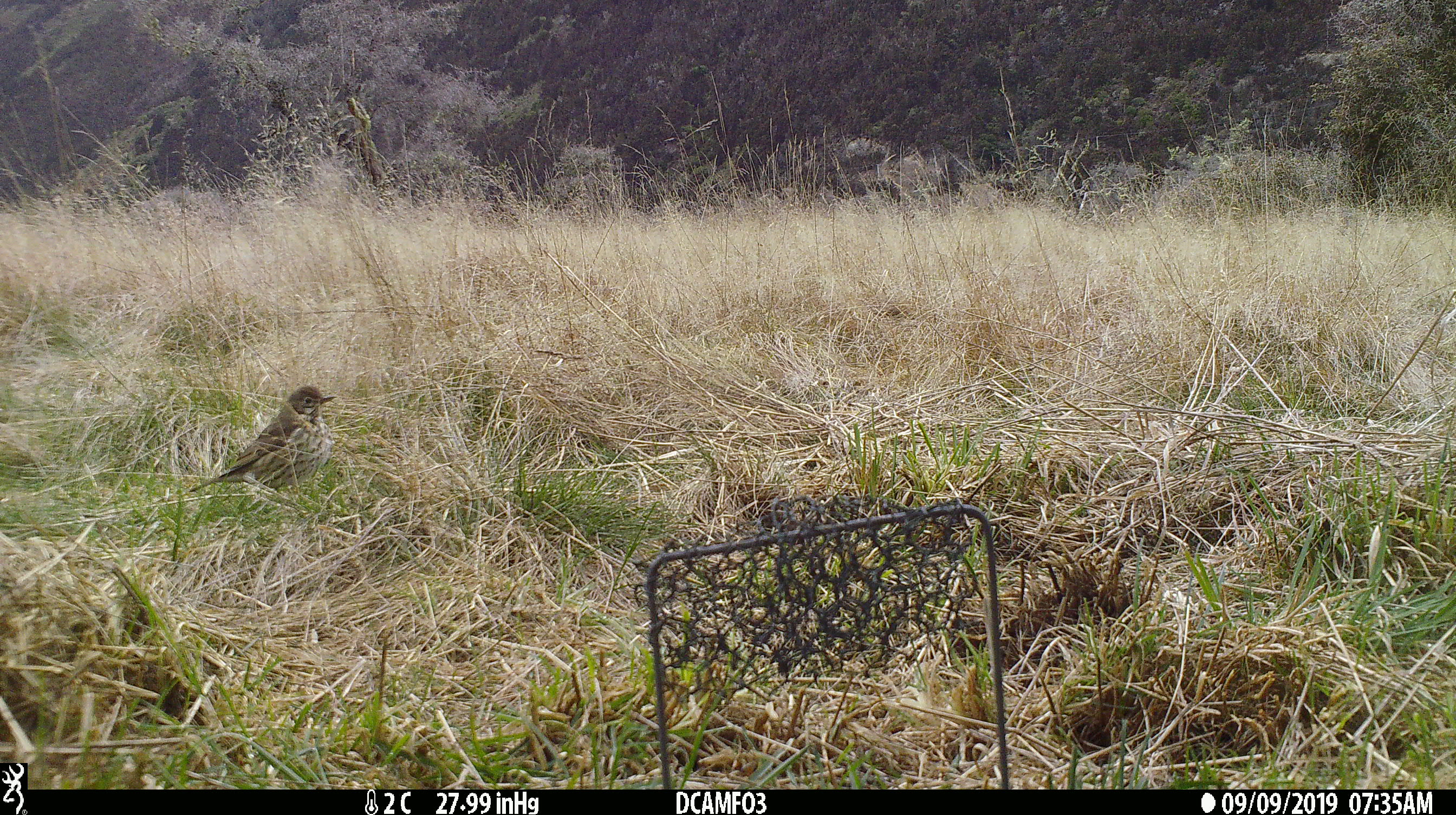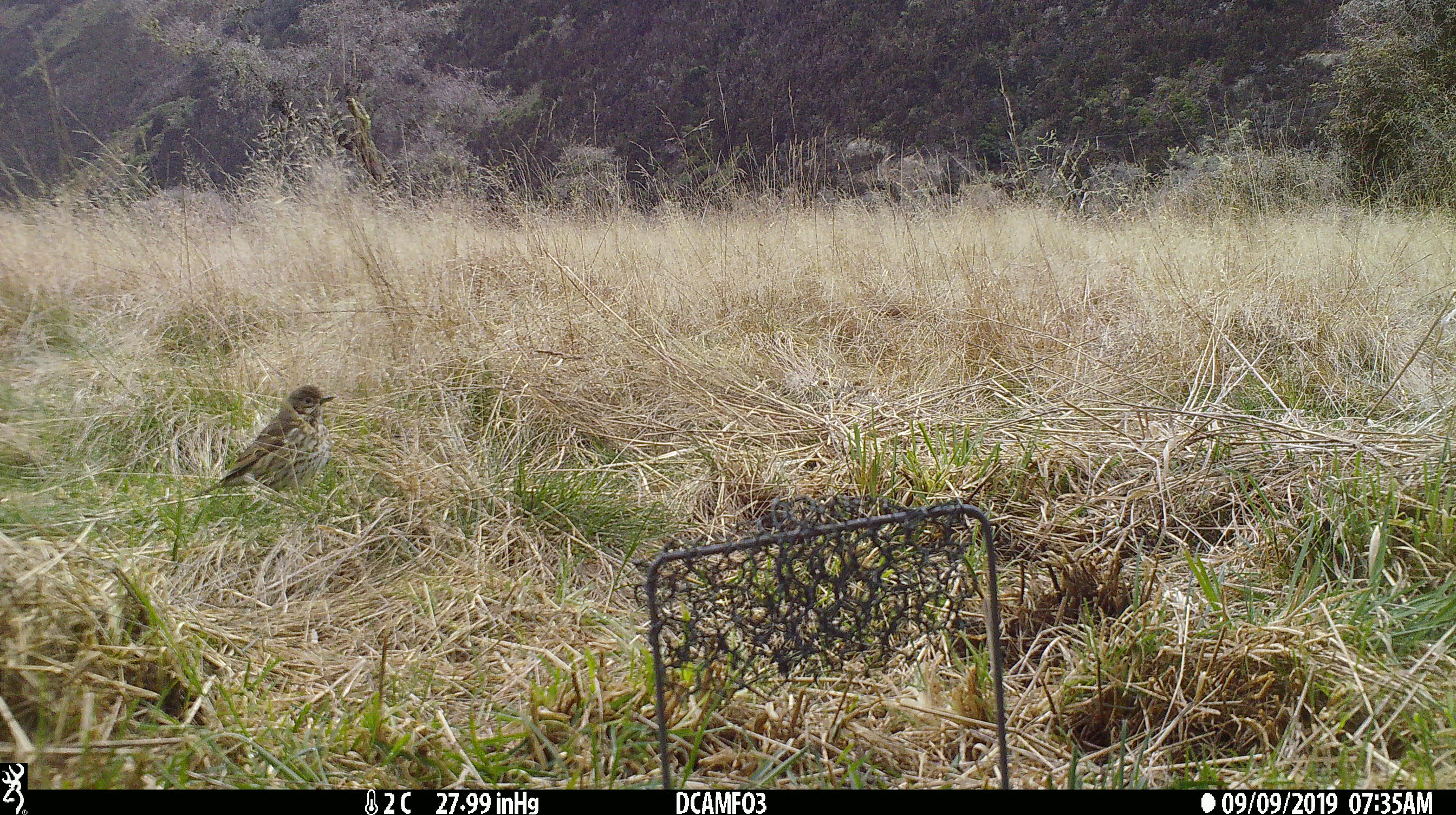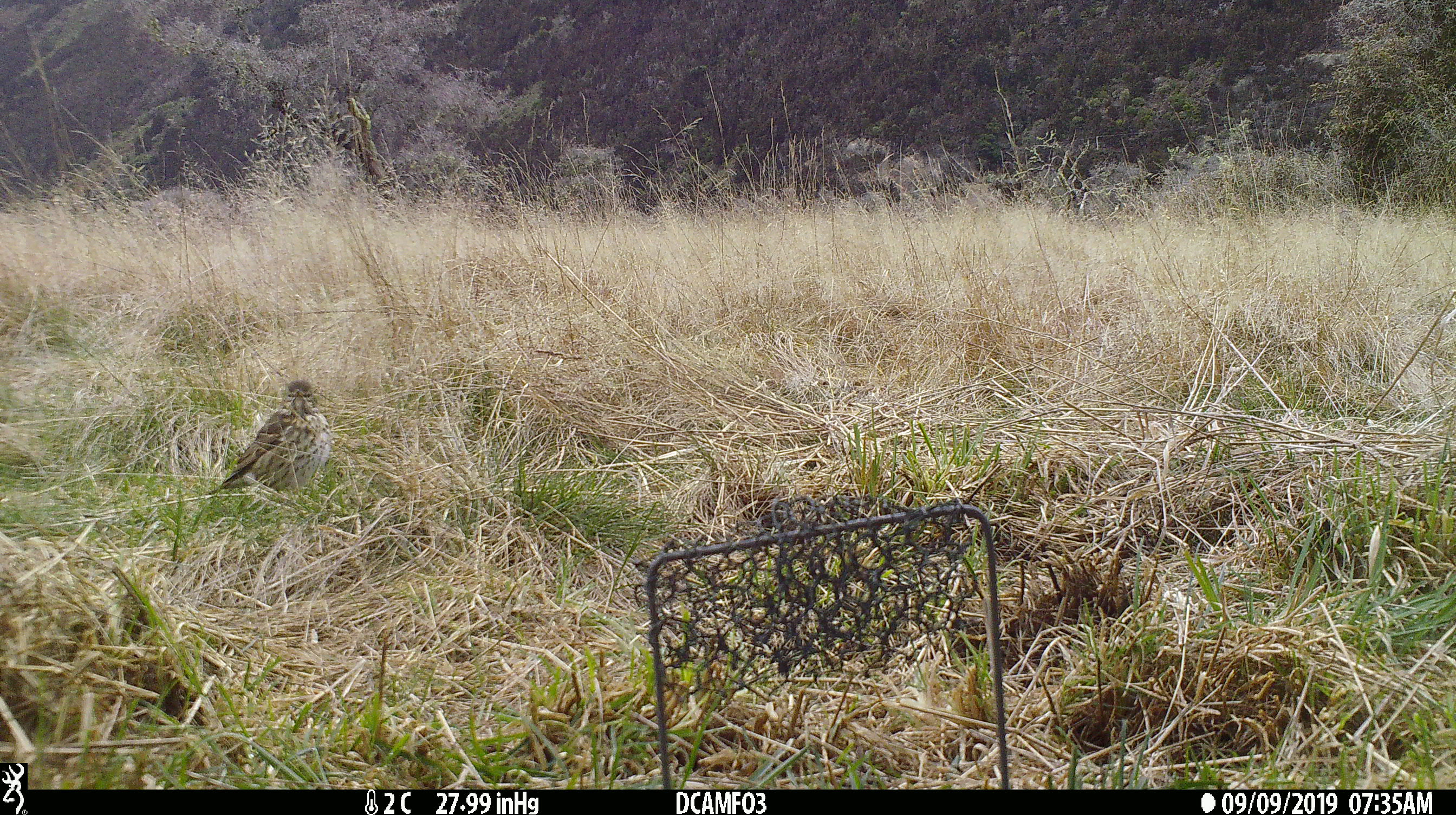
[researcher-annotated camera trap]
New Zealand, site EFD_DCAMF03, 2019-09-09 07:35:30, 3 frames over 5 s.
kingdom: Animalia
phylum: Chordata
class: Aves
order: Passeriformes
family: Turdidae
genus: Turdus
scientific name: Turdus philomelos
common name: song thrush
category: thrush